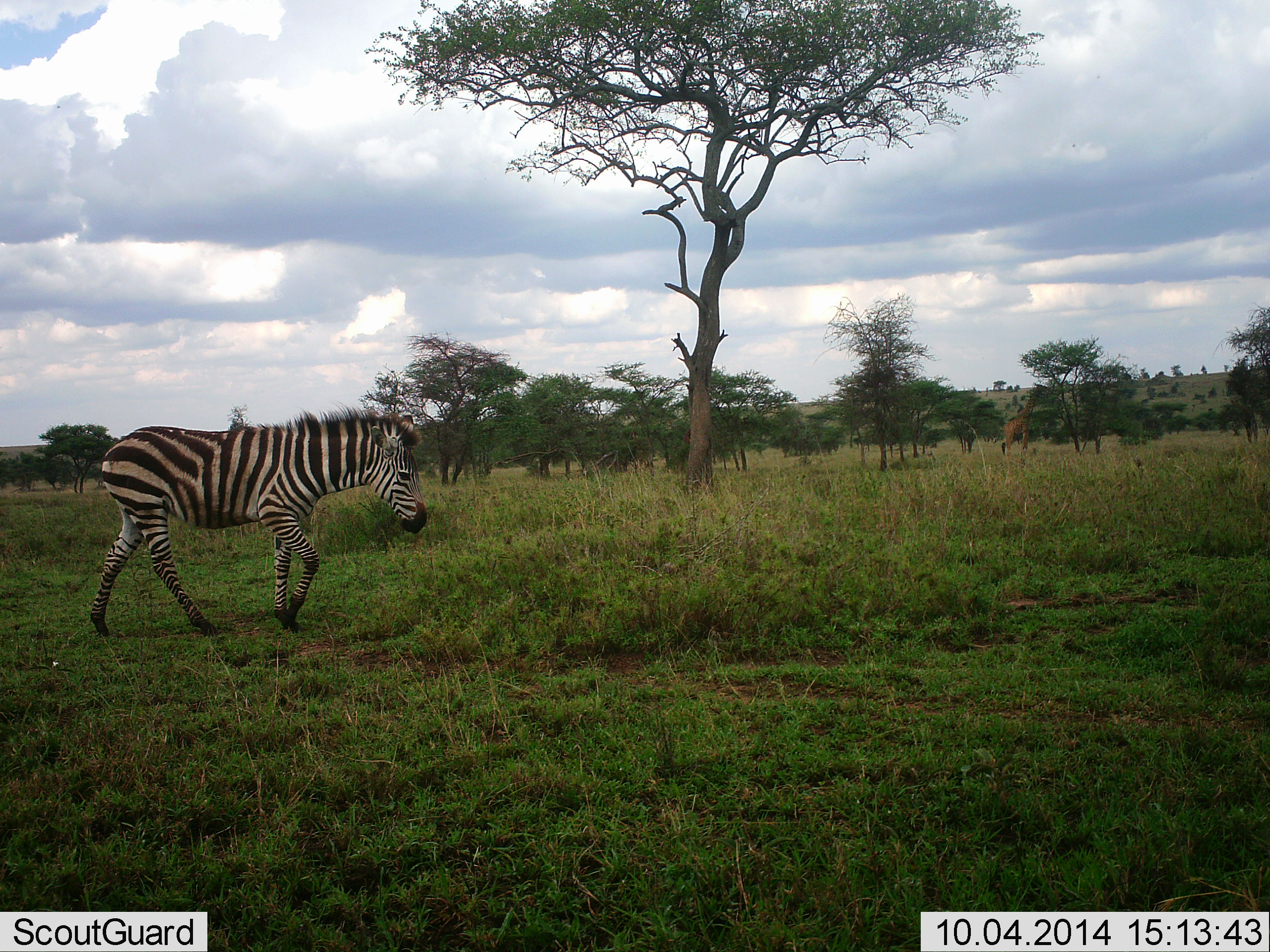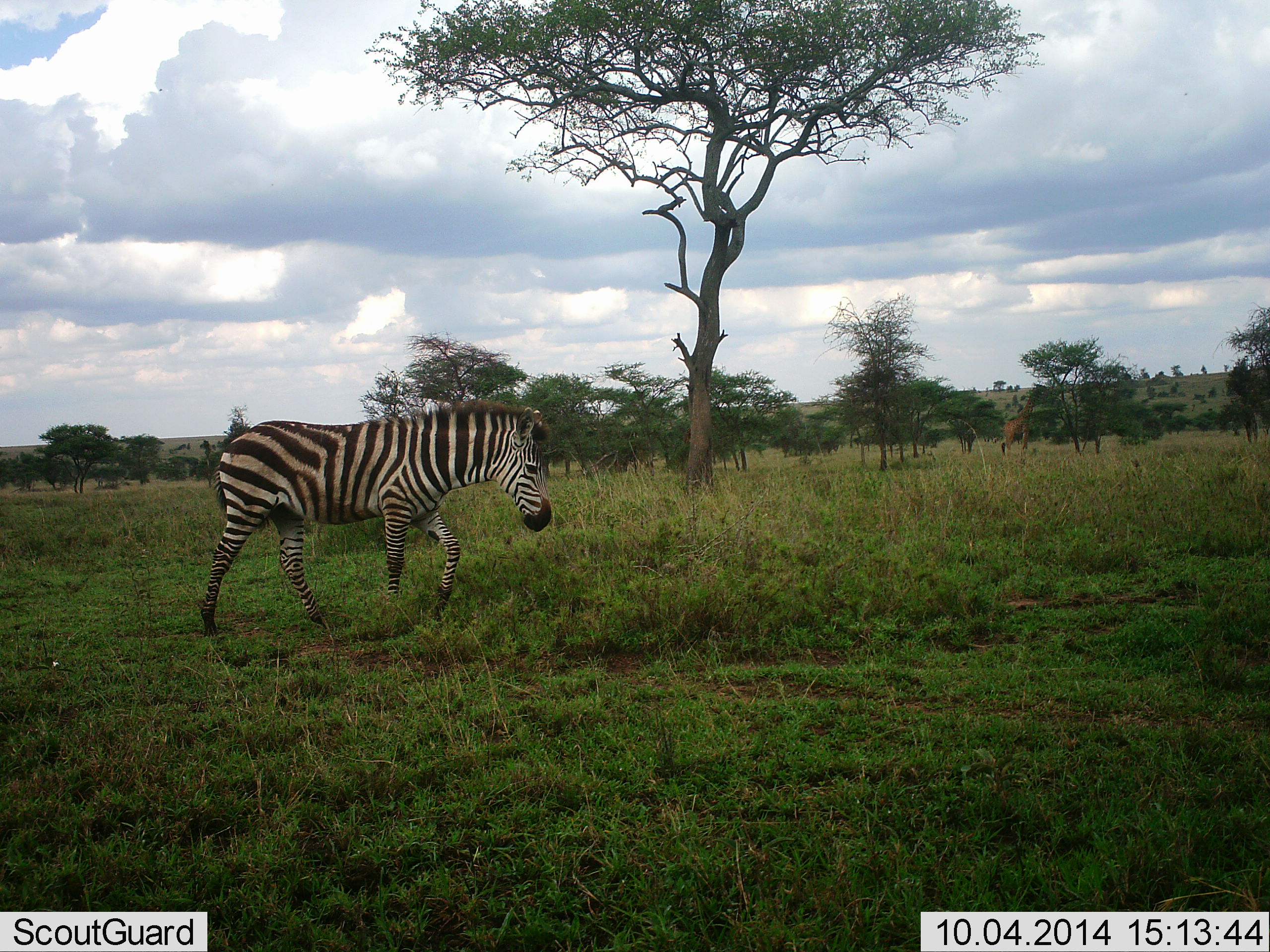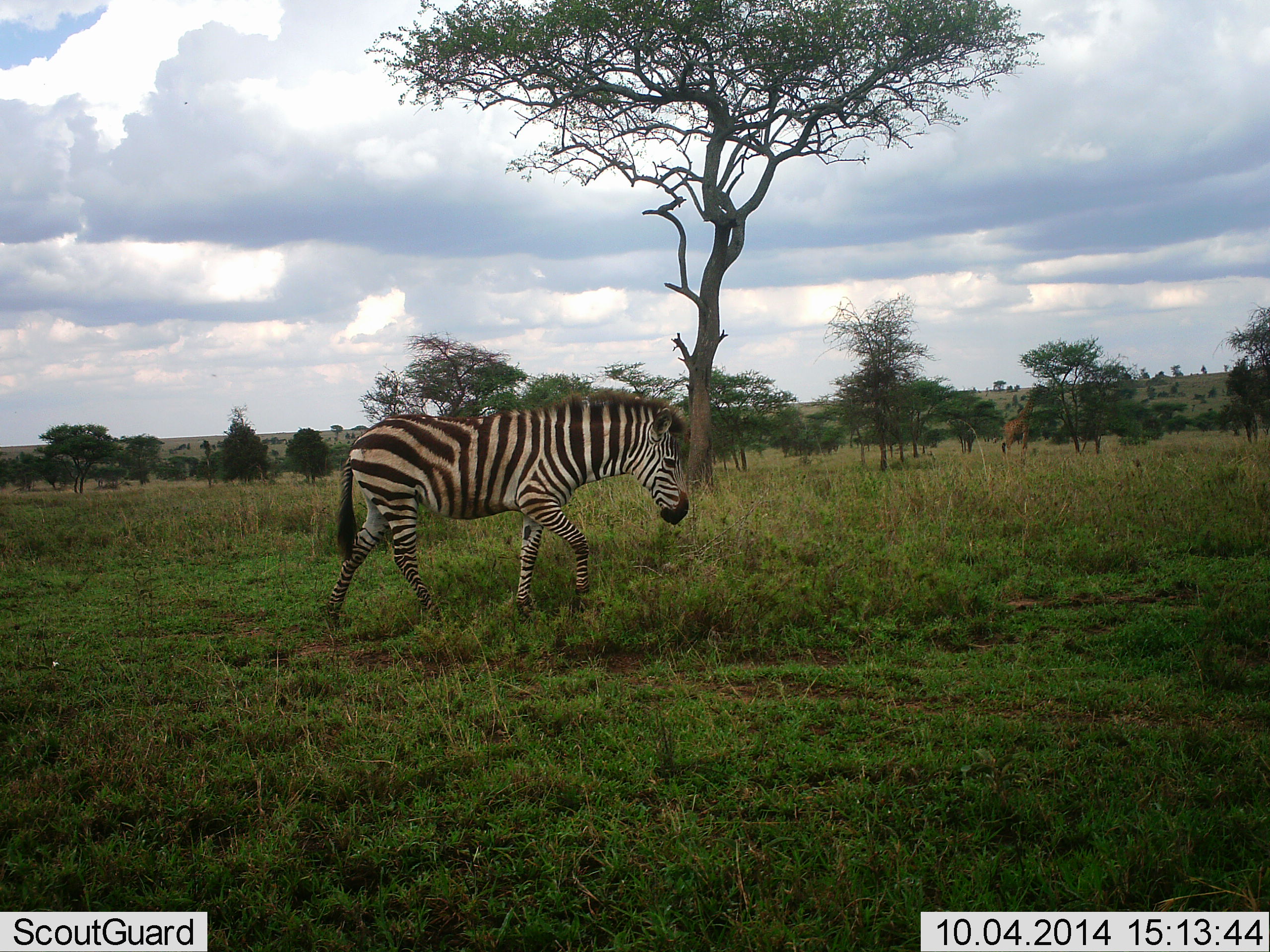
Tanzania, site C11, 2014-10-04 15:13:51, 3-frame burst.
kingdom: Animalia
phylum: Chordata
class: Mammalia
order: Perissodactyla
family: Equidae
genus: Equus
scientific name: Equus quagga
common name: plains zebra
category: zebra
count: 1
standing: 7%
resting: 0%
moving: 93%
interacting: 0%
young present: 0%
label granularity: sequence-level